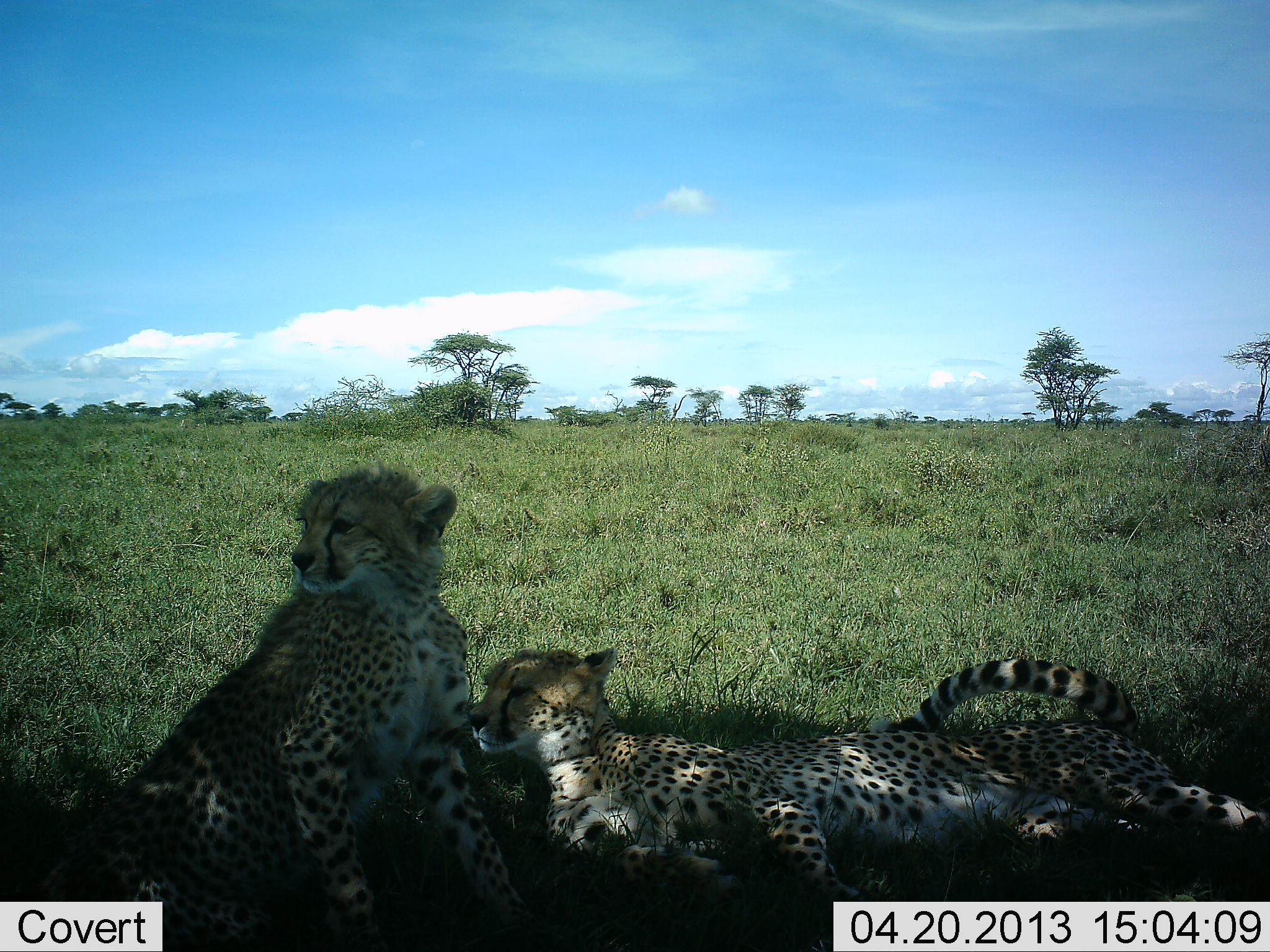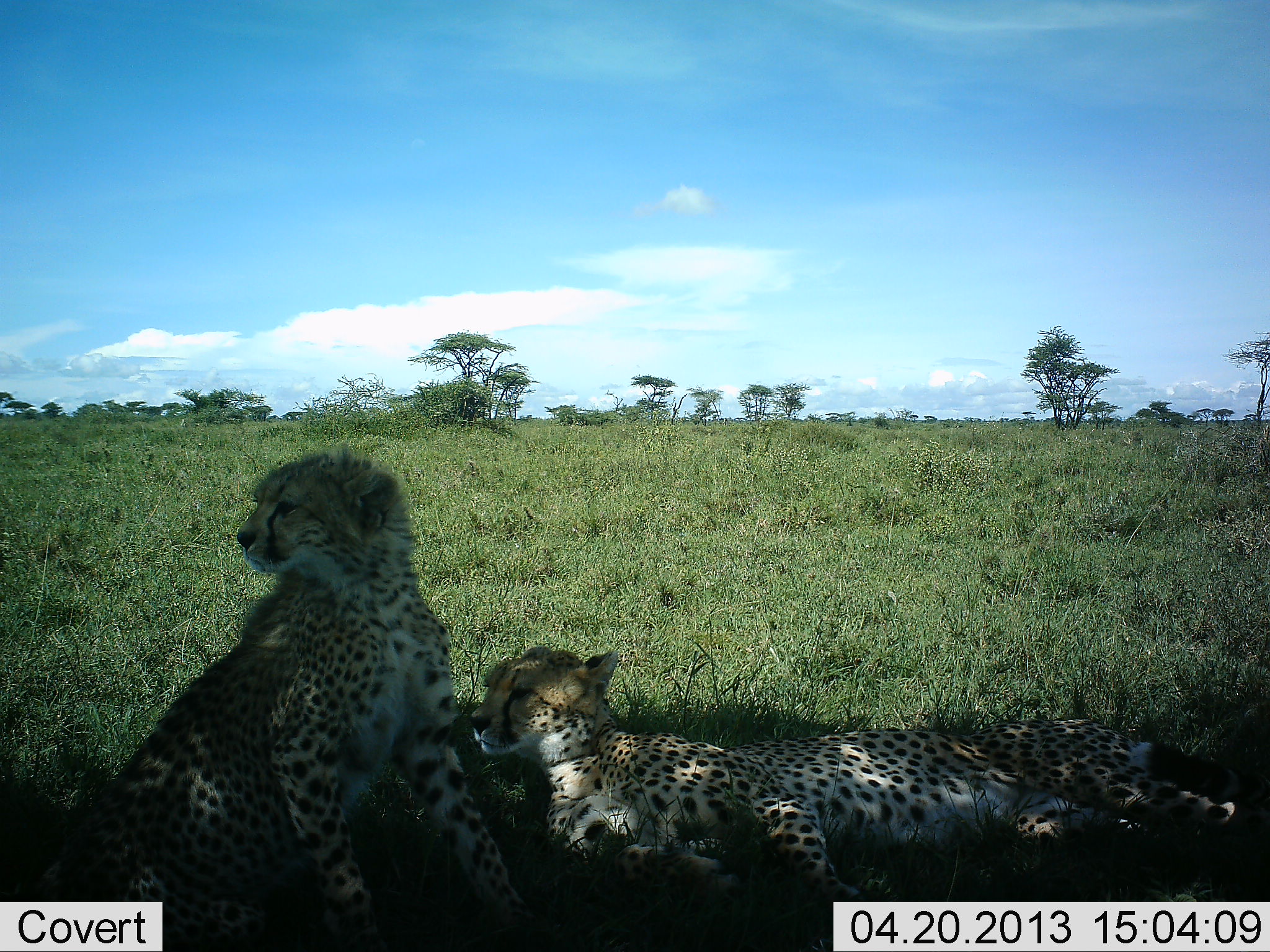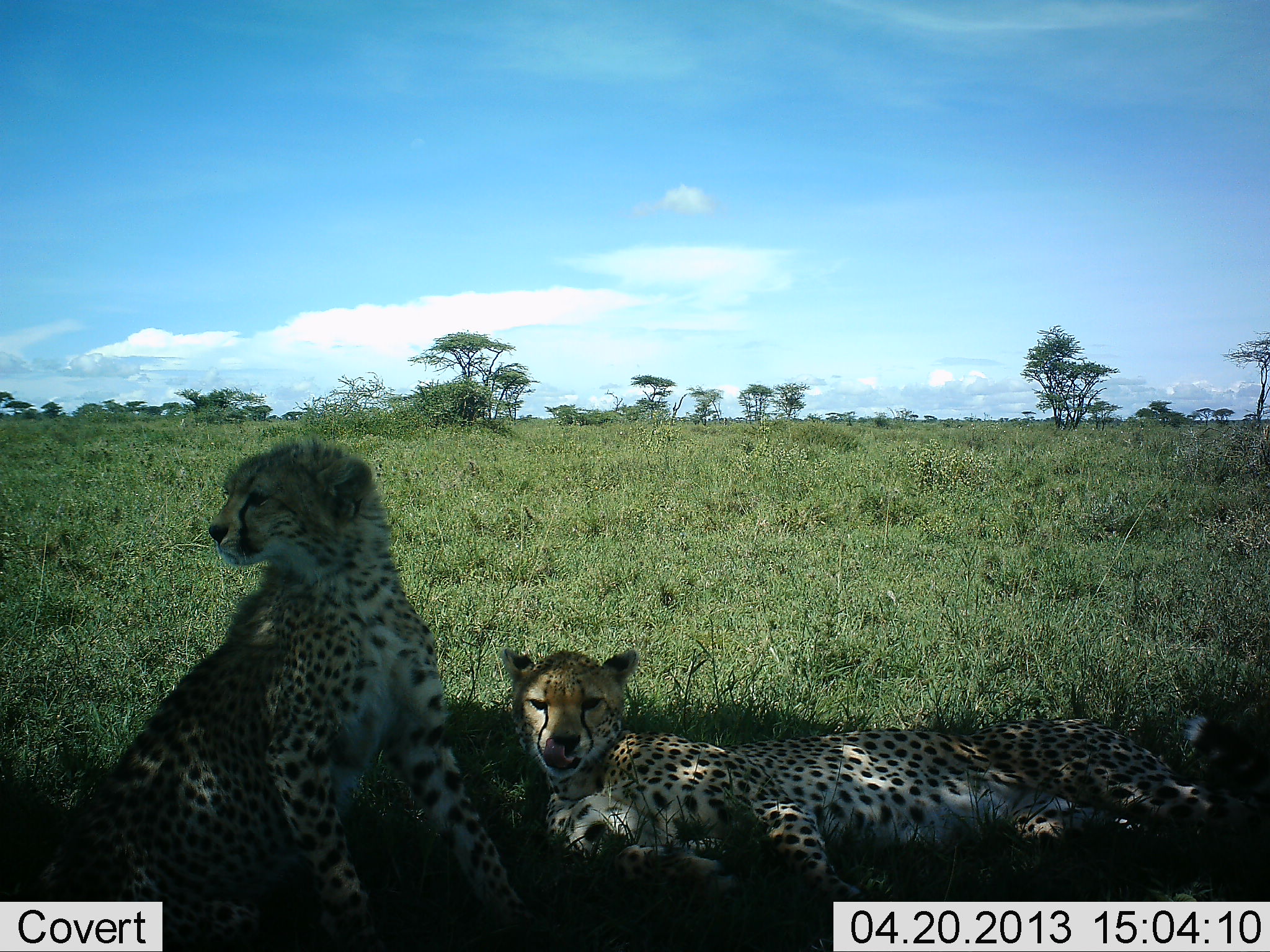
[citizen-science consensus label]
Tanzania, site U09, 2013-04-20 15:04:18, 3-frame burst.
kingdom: Animalia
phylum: Chordata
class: Mammalia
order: Carnivora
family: Felidae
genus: Acinonyx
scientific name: Acinonyx jubatus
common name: cheetah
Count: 2.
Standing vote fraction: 11%.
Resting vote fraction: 94%.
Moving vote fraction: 6%.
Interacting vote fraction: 0%.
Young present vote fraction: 56%.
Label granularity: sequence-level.